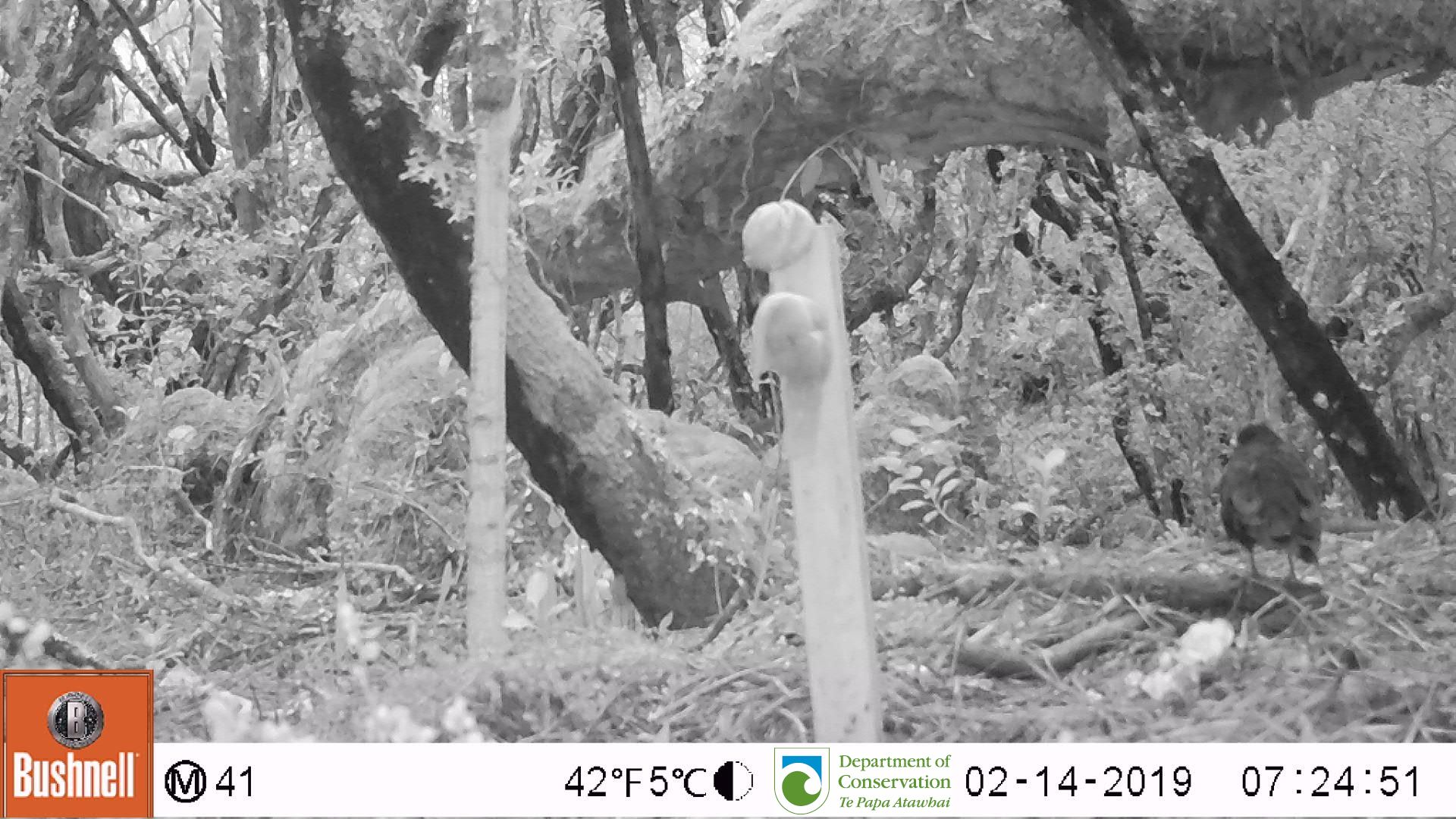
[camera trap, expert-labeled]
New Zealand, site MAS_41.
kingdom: Animalia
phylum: Chordata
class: Aves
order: Passeriformes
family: Turdidae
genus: Turdus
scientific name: Turdus merula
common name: eurasian blackbird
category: blackbird